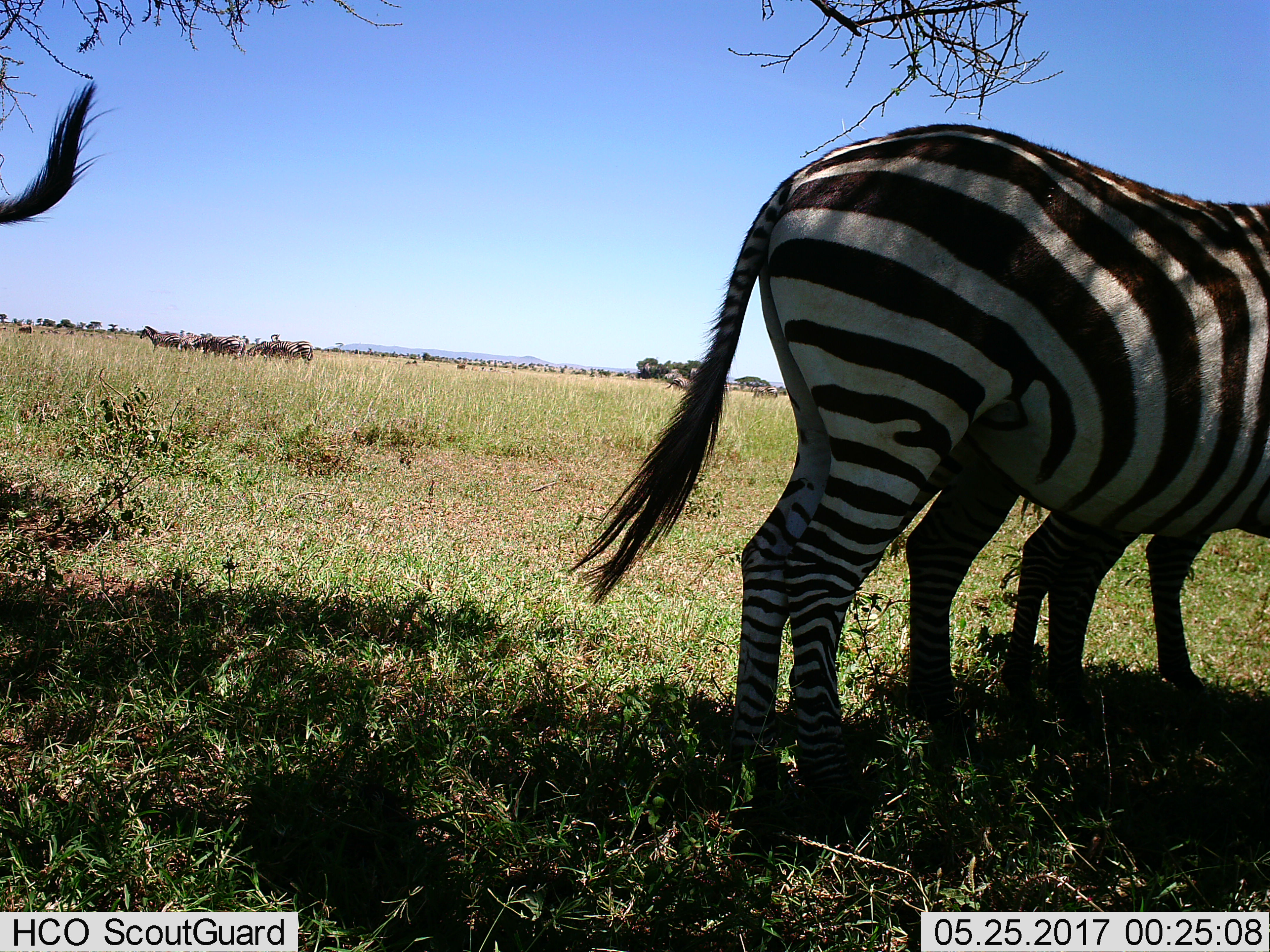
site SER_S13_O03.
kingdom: Animalia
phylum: Chordata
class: Mammalia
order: Perissodactyla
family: Equidae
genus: Equus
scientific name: Equus quagga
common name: plains zebra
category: zebraplains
Zebraplains (plains zebra) (Equus quagga), count 11-50. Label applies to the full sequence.